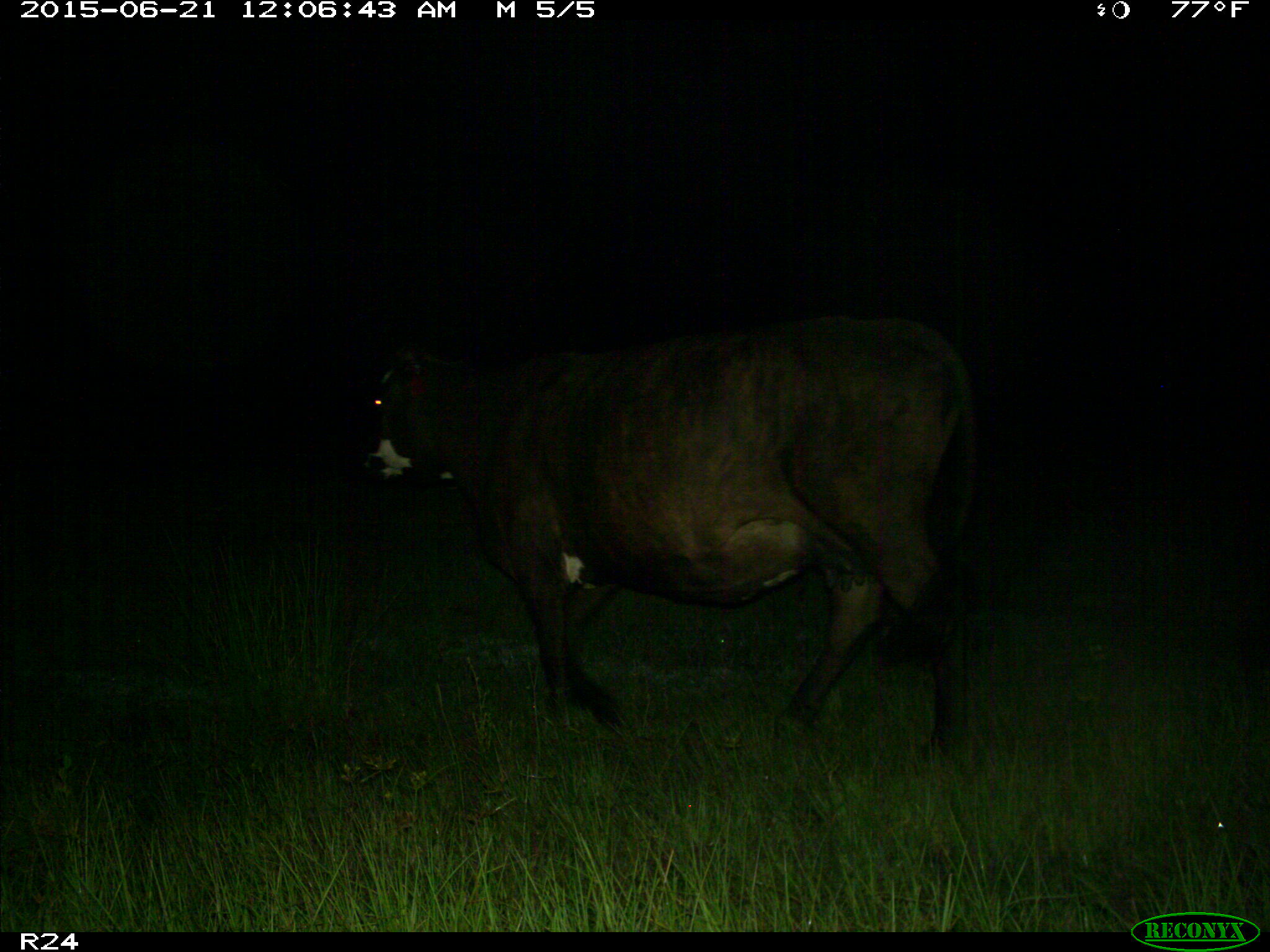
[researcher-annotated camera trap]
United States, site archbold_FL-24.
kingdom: Animalia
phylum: Chordata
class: Mammalia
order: Artiodactyla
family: Bovidae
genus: Bos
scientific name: Bos taurus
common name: domestic cow